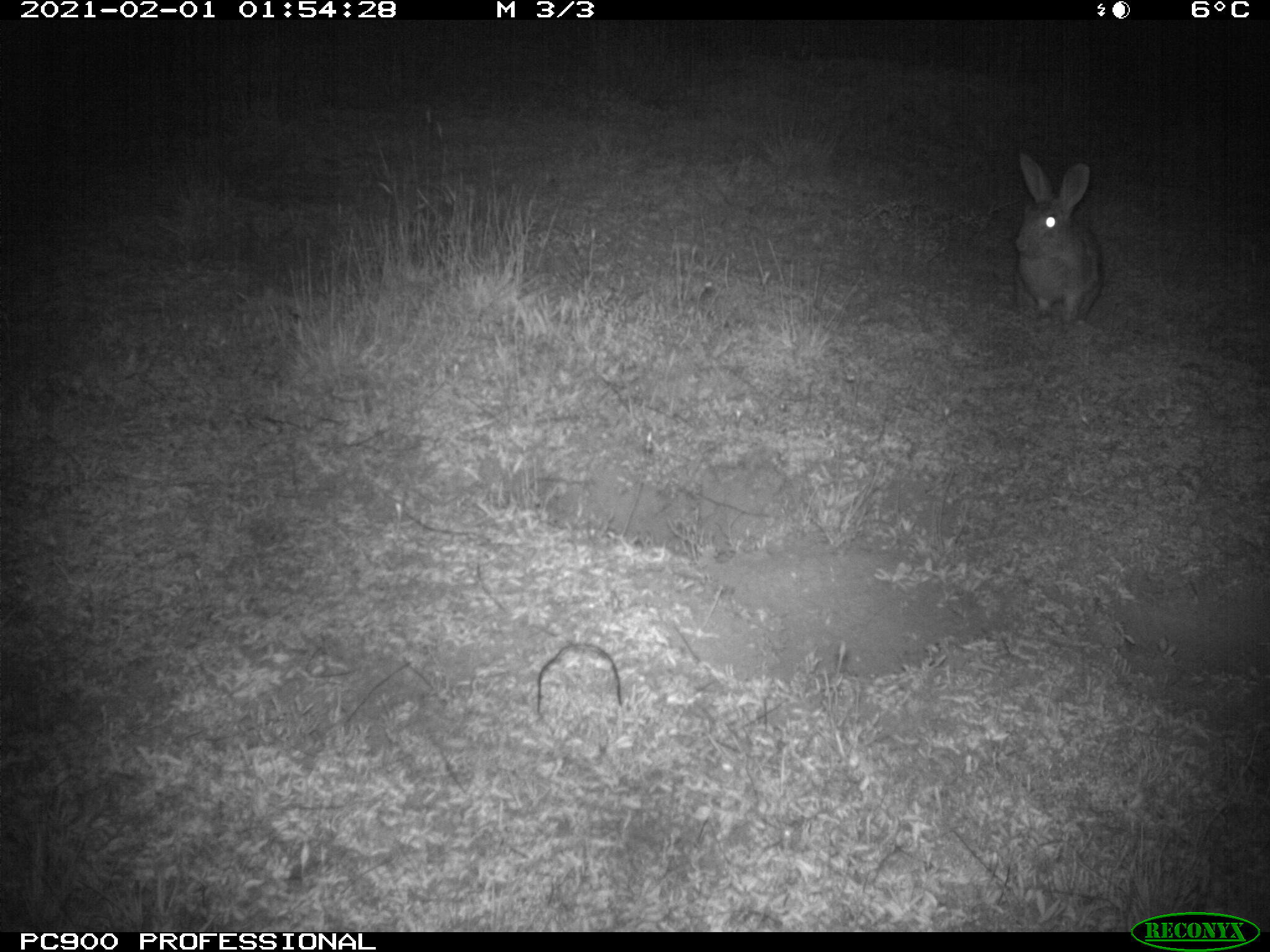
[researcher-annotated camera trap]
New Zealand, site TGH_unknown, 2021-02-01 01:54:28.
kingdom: Animalia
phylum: Chordata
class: Mammalia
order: Lagomorpha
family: Leporidae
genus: Oryctolagus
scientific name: Oryctolagus cuniculus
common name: european rabbit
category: rabbit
Rabbit (european rabbit) (Oryctolagus cuniculus).